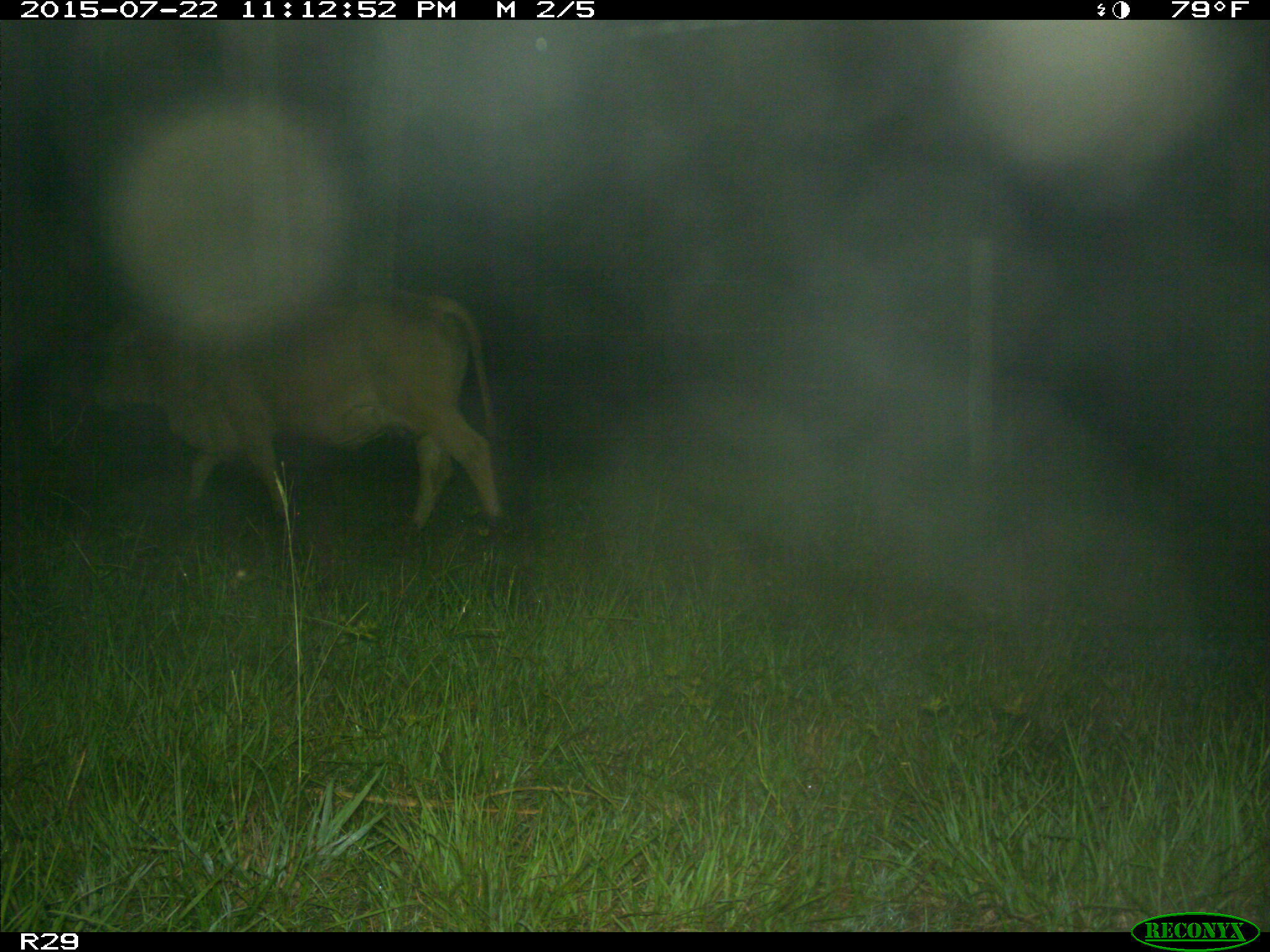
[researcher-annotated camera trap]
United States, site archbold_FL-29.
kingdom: Animalia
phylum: Chordata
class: Mammalia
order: Artiodactyla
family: Bovidae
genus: Bos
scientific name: Bos taurus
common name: domestic cow